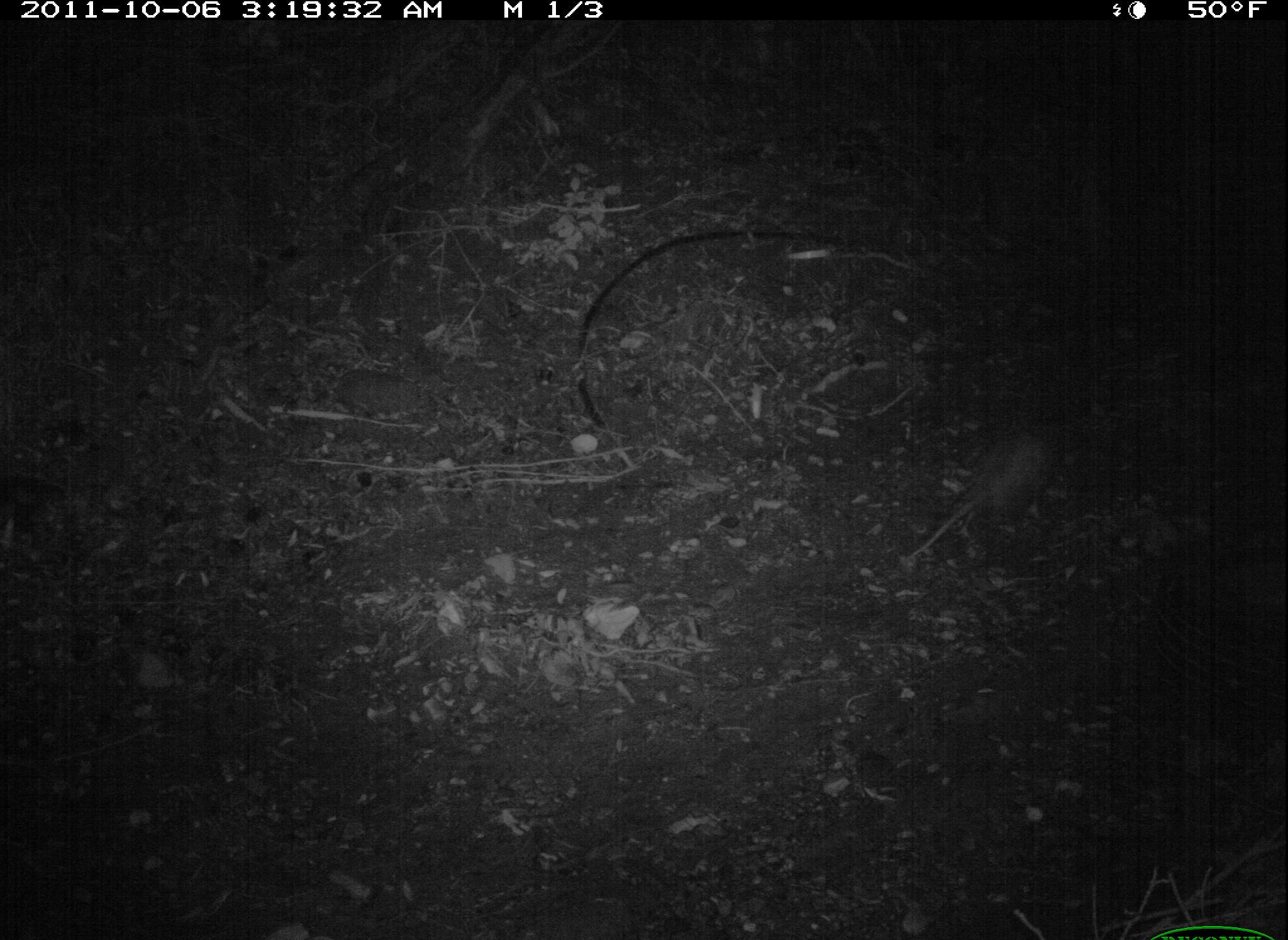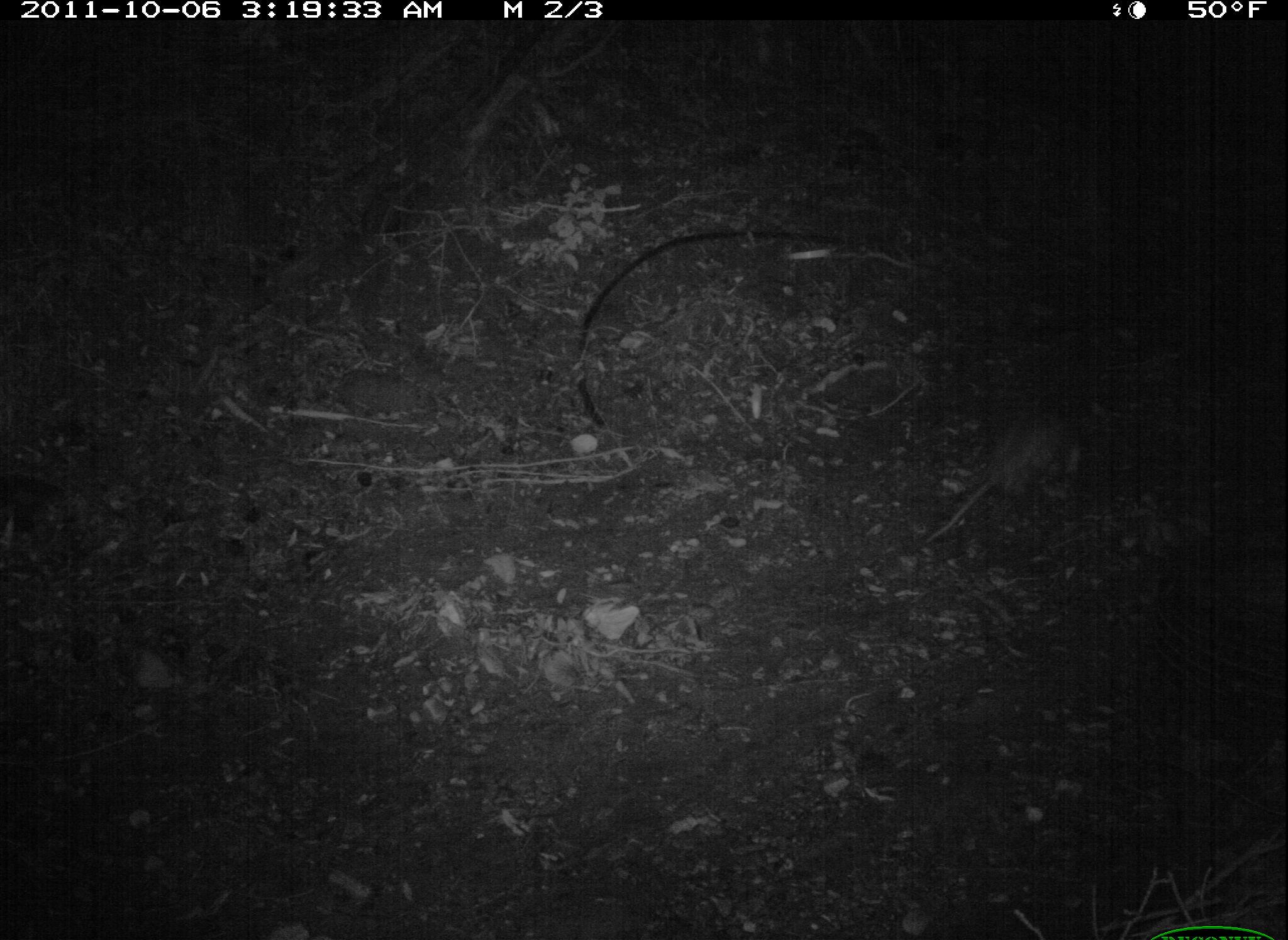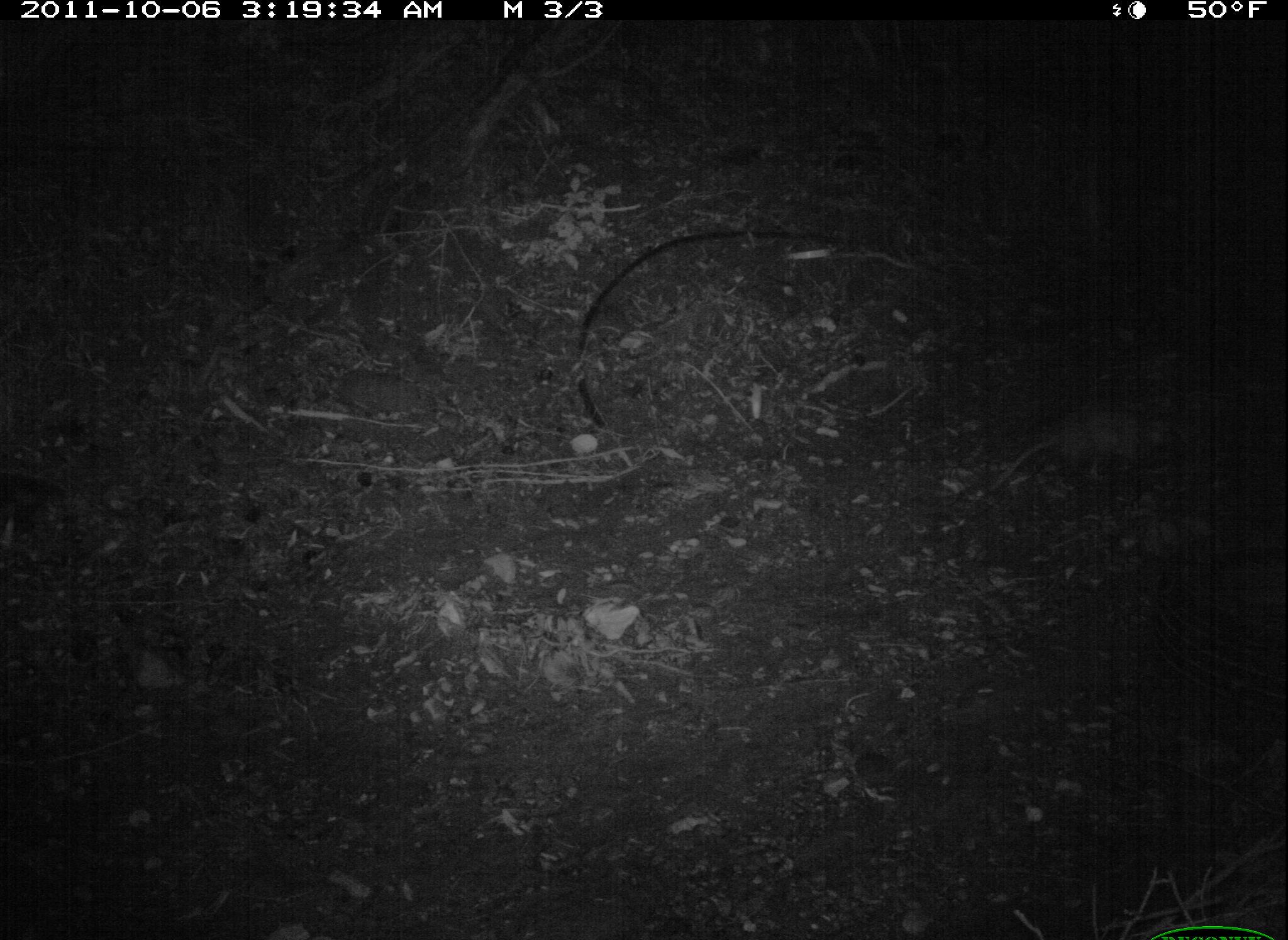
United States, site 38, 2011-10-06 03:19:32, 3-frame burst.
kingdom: Animalia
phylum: Chordata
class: Mammalia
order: Didelphimorphia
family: Didelphidae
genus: Didelphis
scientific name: Didelphis virginiana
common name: virginia opossum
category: opossum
Opossum (virginia opossum) (Didelphis virginiana).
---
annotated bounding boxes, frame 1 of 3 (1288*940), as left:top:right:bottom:
opossum: 903:408:1077:581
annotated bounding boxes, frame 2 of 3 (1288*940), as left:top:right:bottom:
opossum: 916:379:1093:553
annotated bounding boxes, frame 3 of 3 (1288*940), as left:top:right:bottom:
opossum: 979:388:1180:515